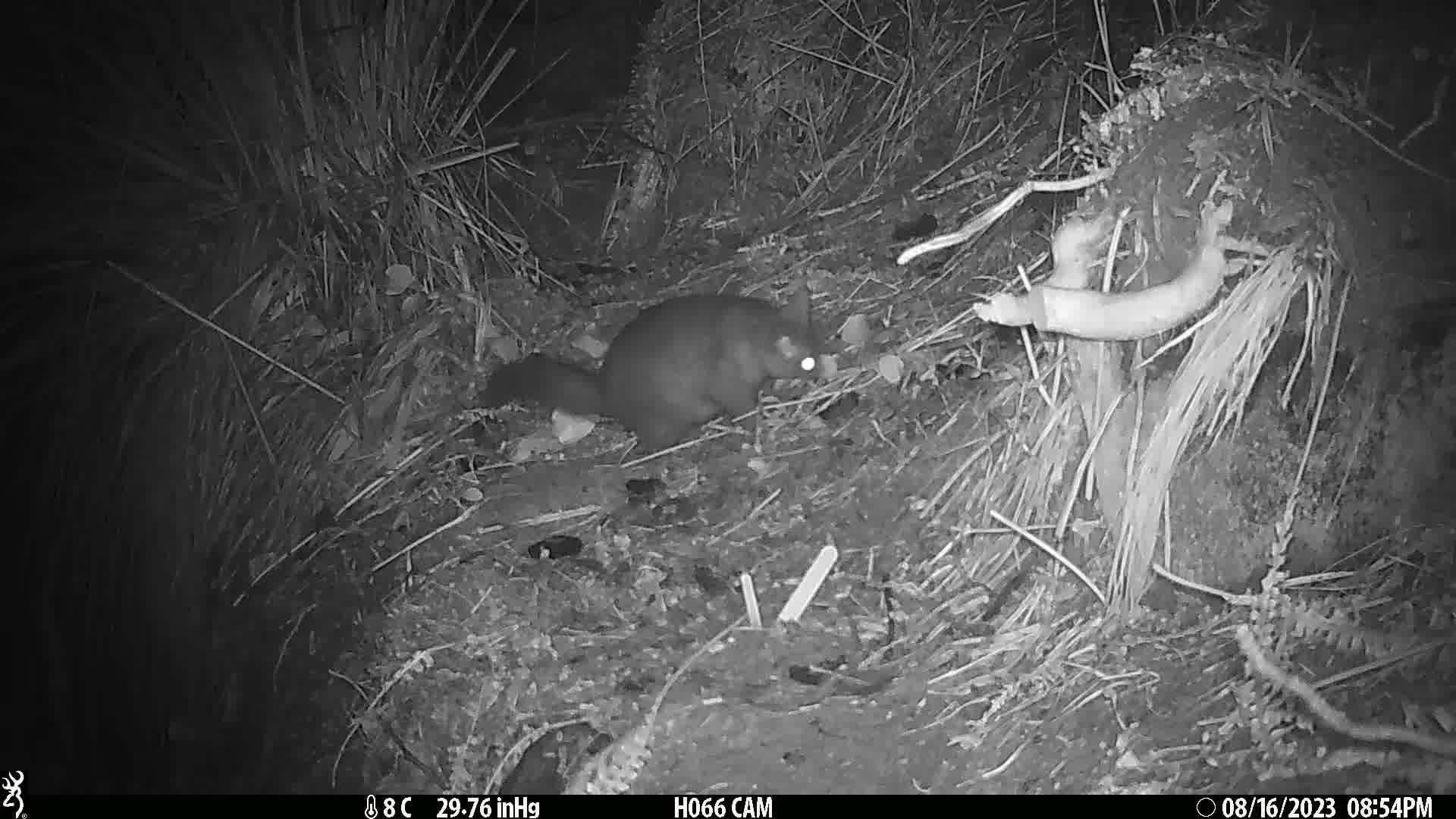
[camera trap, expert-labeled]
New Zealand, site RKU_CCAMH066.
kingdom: Animalia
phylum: Chordata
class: Mammalia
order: Diprotodontia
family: Phalangeridae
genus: Trichosurus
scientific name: Trichosurus vulpecula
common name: common brushtail possum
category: possum